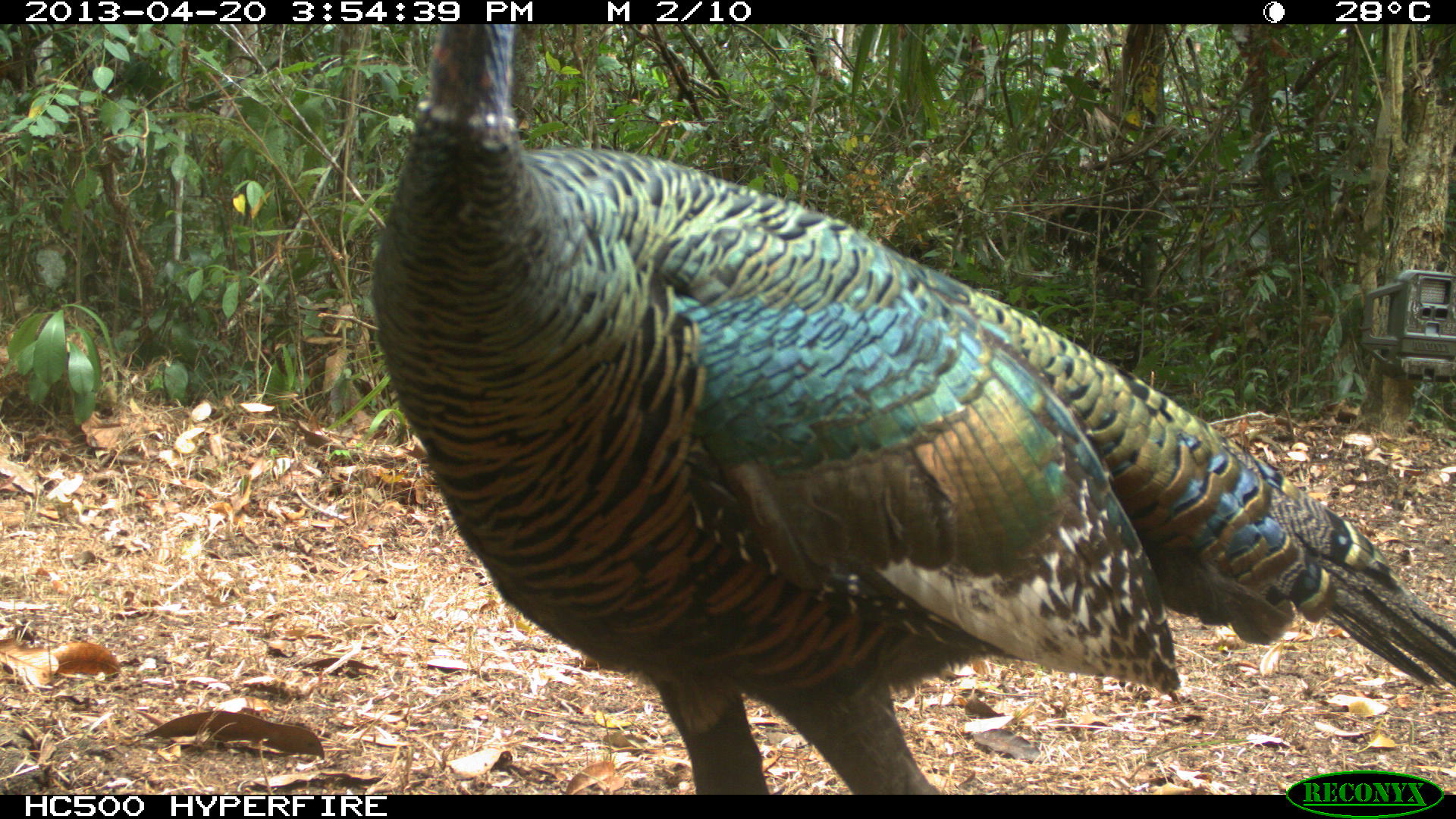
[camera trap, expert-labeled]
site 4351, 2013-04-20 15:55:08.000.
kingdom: Animalia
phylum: Chordata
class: Aves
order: Galliformes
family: Phasianidae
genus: Meleagris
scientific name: Meleagris ocellata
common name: ocellated turkey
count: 3